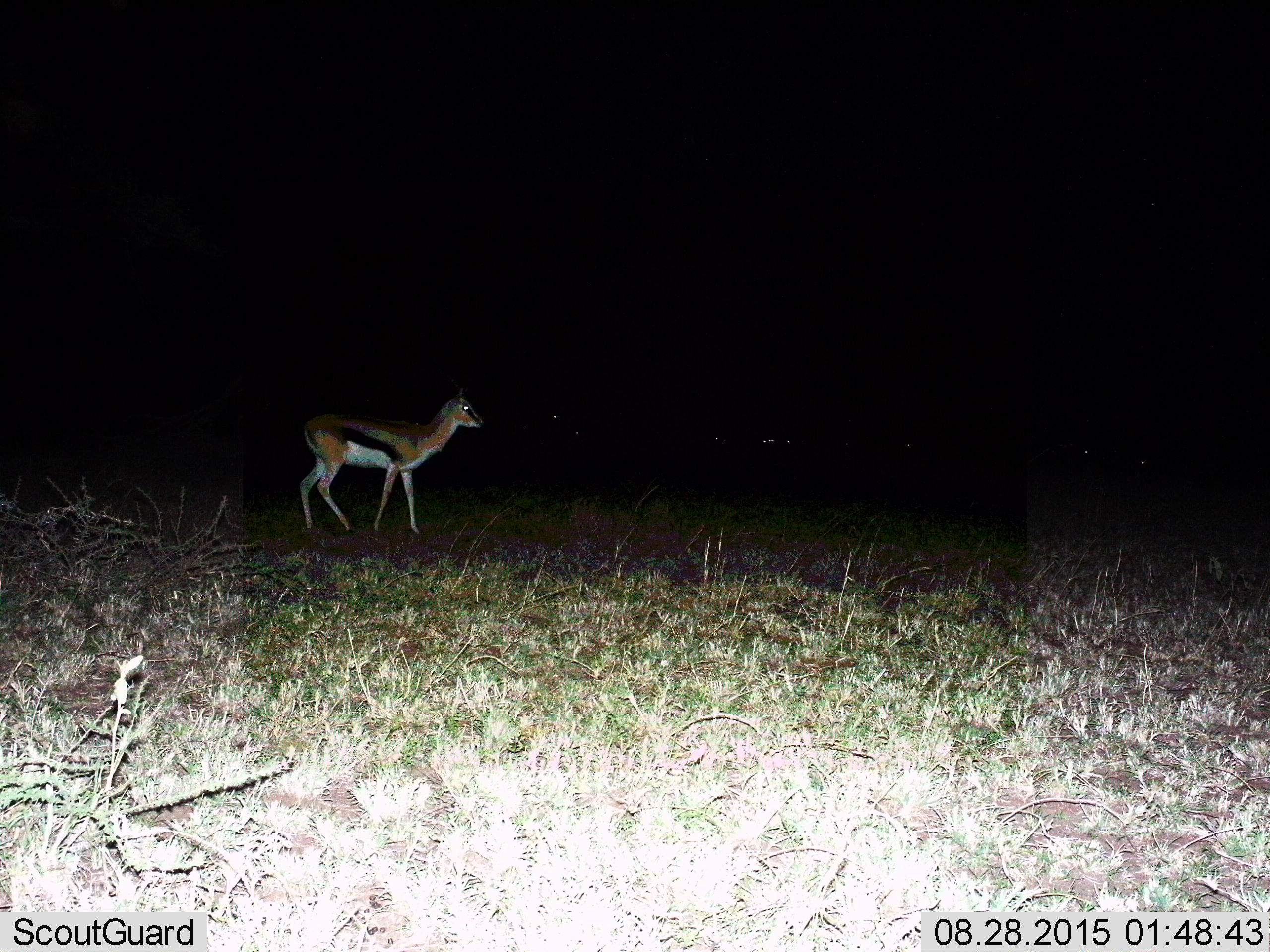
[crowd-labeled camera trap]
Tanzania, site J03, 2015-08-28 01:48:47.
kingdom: Animalia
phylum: Chordata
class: Mammalia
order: Artiodactyla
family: Bovidae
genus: Eudorcas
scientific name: Eudorcas thomsonii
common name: thomson's gazelle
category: gazellethomsons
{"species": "gazellethomsons (thomson's gazelle) (Eudorcas thomsonii)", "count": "1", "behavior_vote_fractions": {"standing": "89%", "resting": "0%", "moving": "33%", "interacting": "0%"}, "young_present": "0%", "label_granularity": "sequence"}